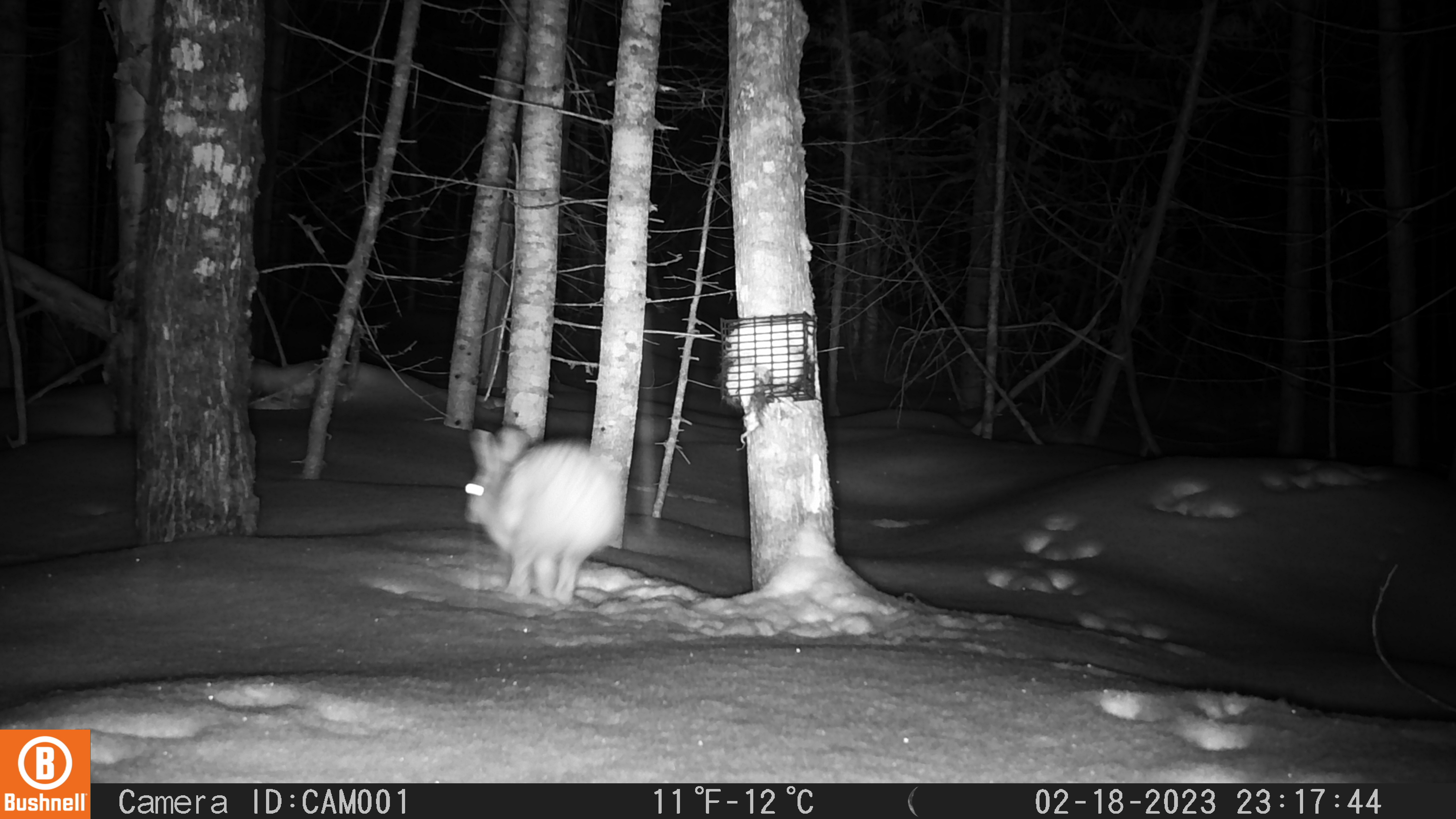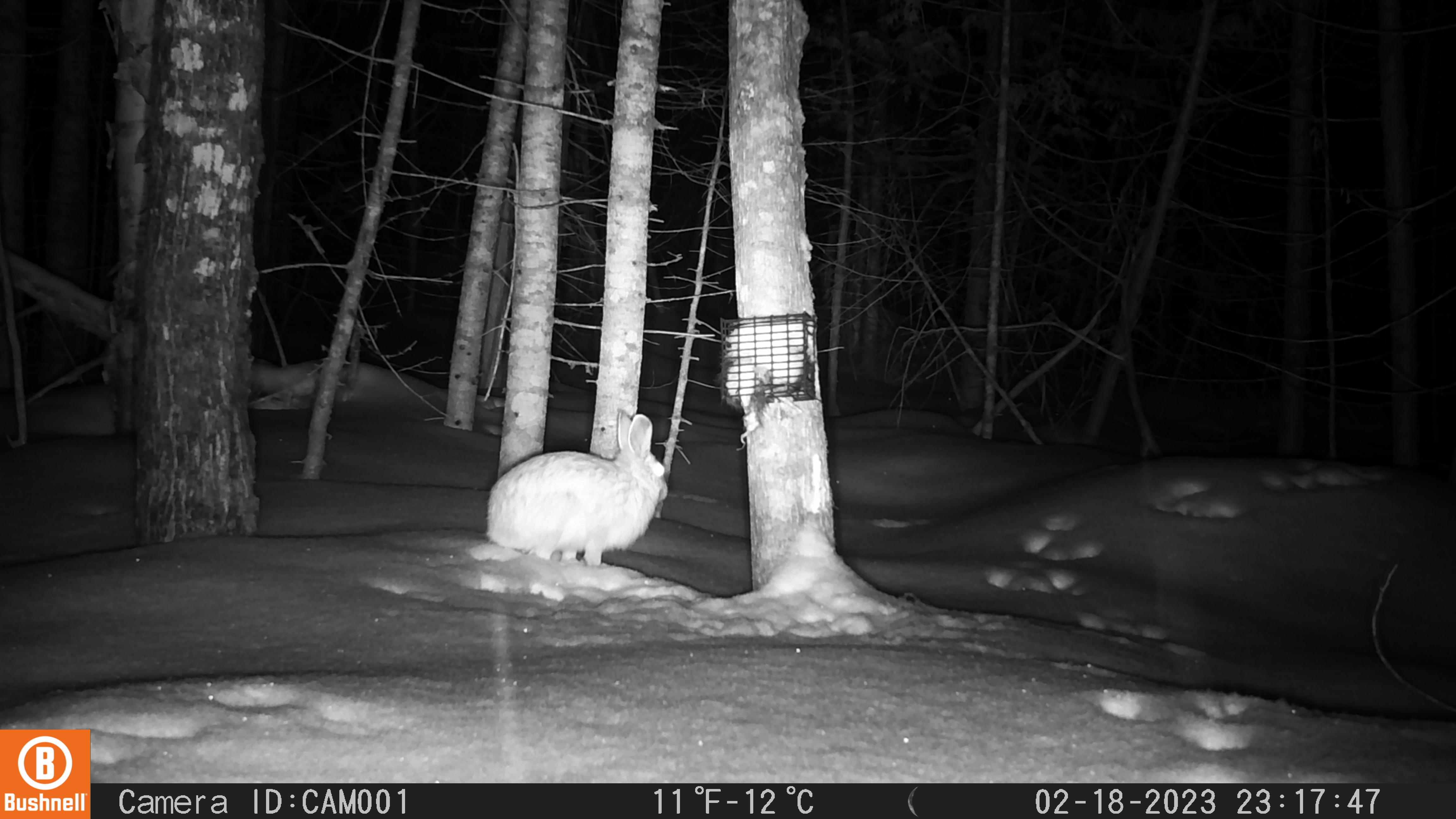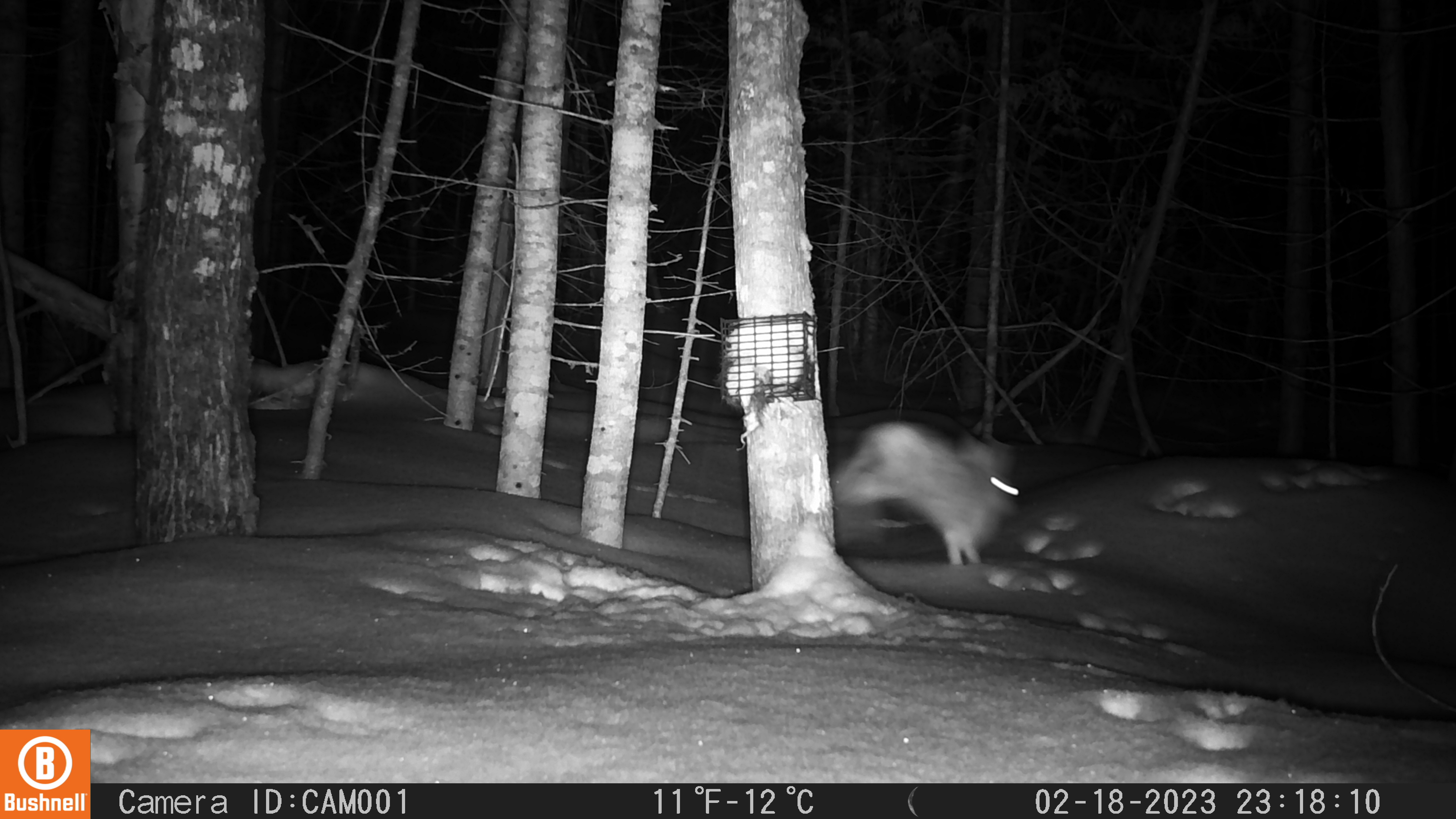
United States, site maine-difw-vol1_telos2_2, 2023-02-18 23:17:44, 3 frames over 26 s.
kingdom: Animalia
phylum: Chordata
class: Mammalia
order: Lagomorpha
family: Leporidae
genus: Lepus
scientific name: Lepus americanus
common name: snowshoe hare